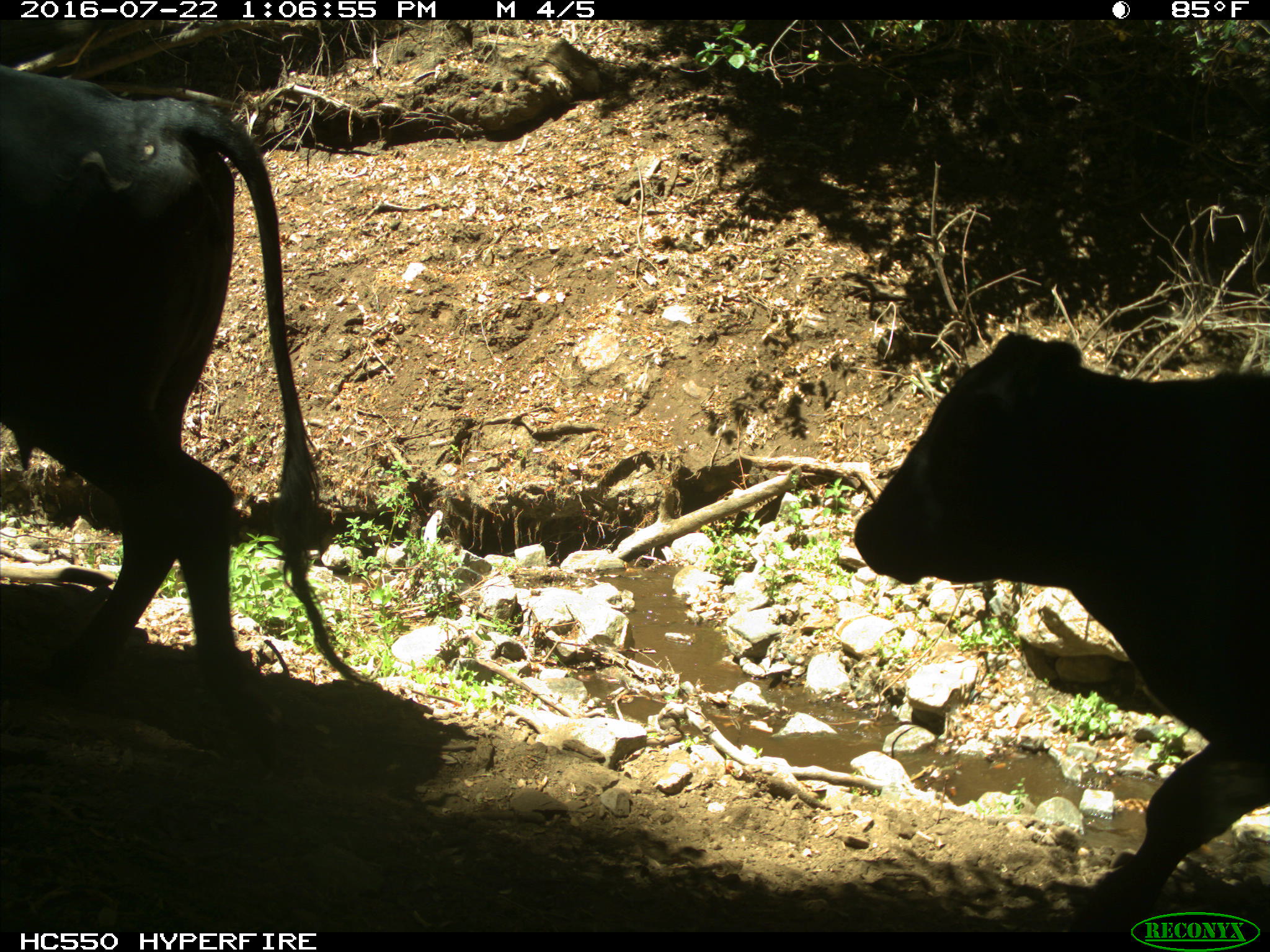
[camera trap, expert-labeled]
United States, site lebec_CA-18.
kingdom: Animalia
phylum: Chordata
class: Mammalia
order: Artiodactyla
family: Bovidae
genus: Bos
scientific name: Bos taurus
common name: domestic cow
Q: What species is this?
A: Bos taurus (domestic cow).